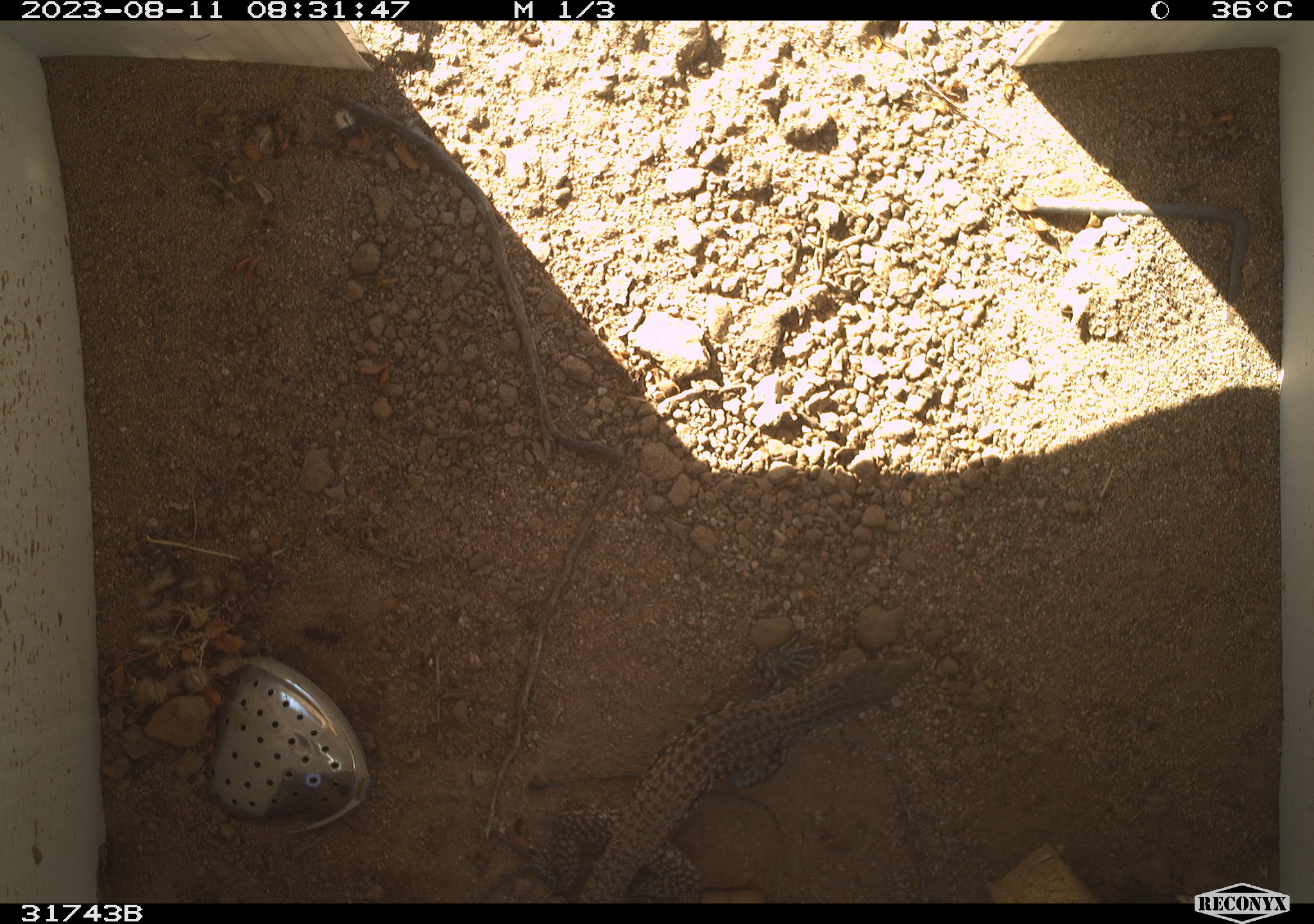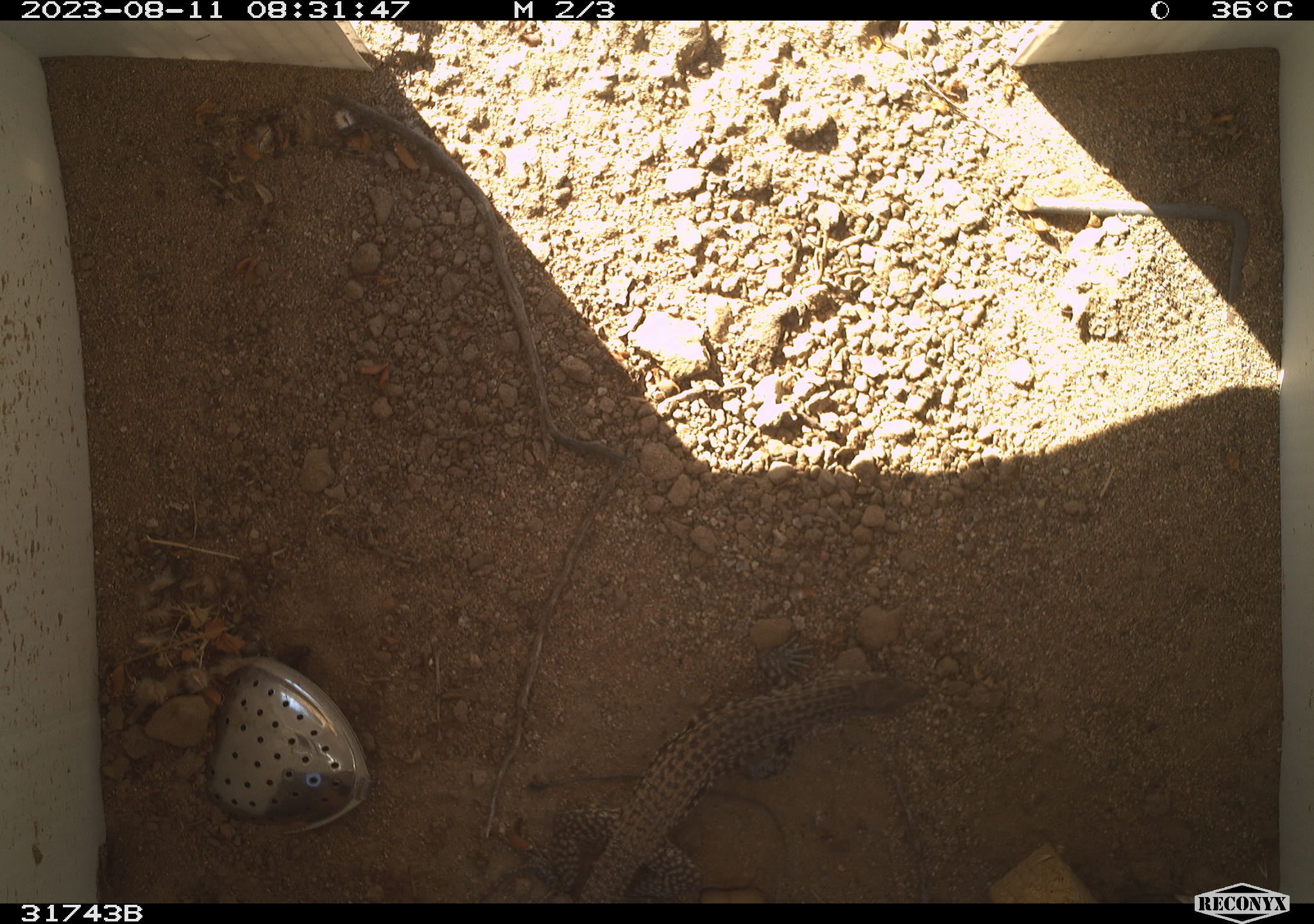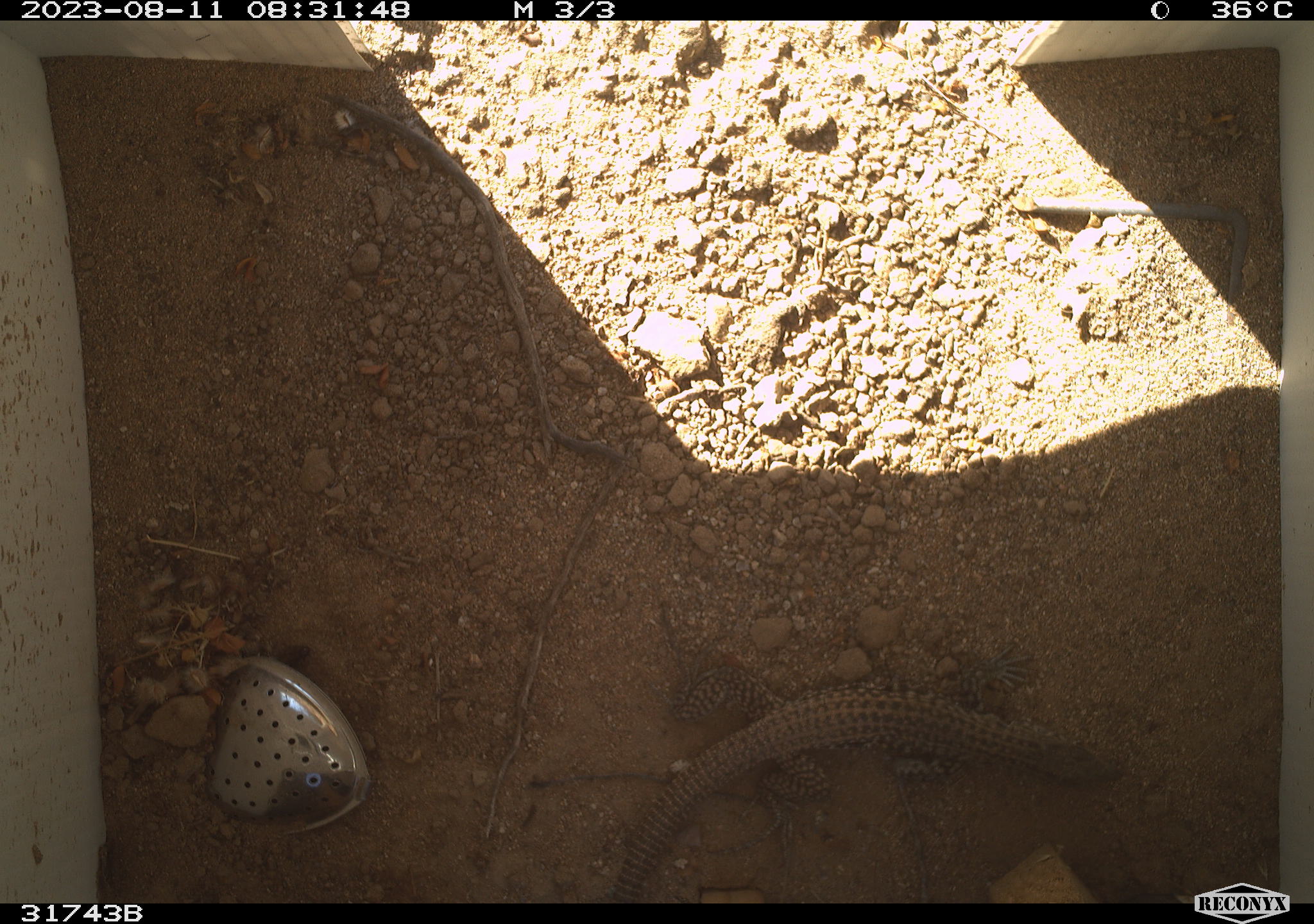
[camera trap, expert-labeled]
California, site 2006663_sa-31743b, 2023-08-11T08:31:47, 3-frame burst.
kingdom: Animalia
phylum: Chordata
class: Reptilia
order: Squamata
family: Teiidae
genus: Aspidoscelis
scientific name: Aspidoscelis tigris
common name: western whiptail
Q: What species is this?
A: Western whiptail (Aspidoscelis tigris).